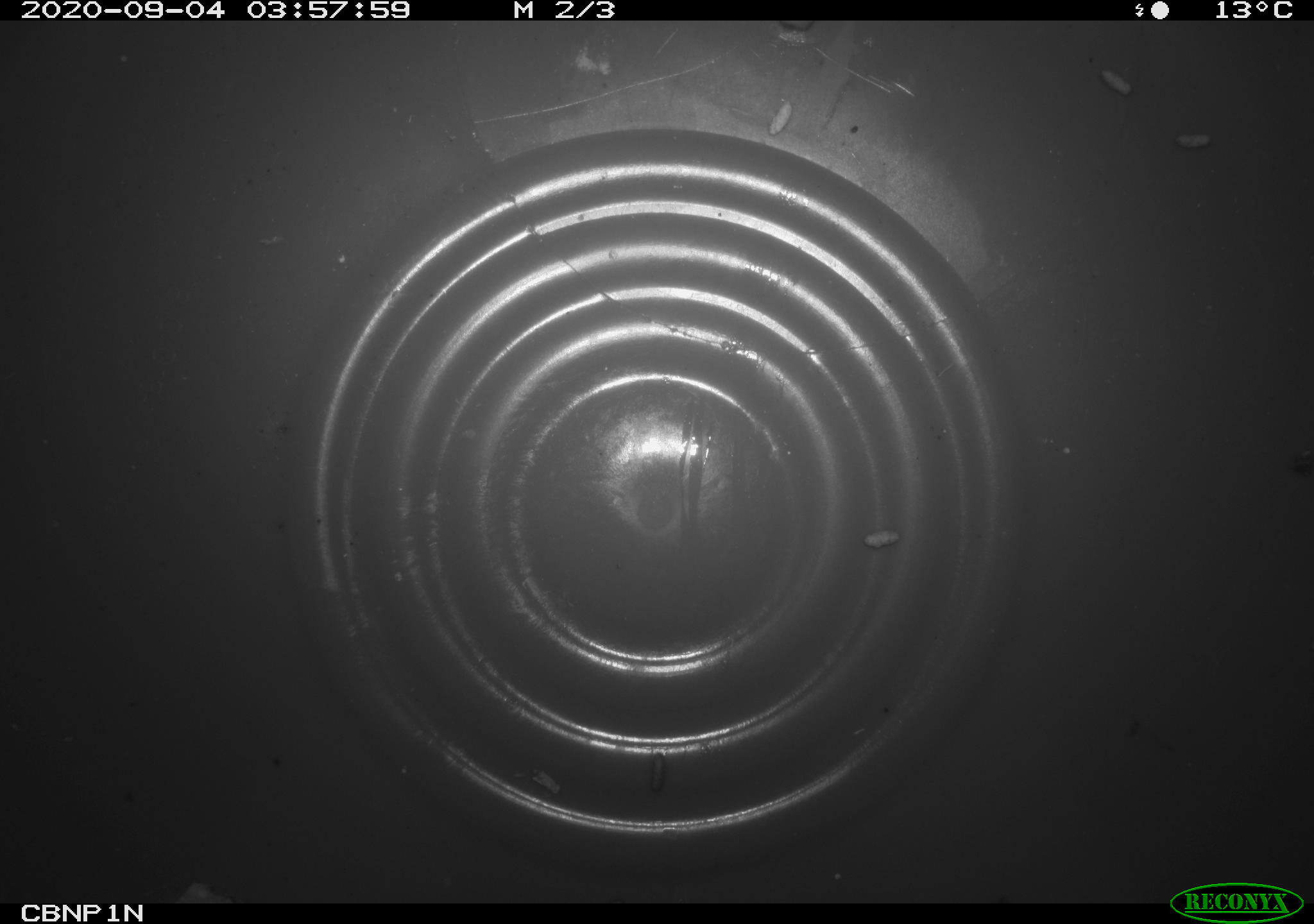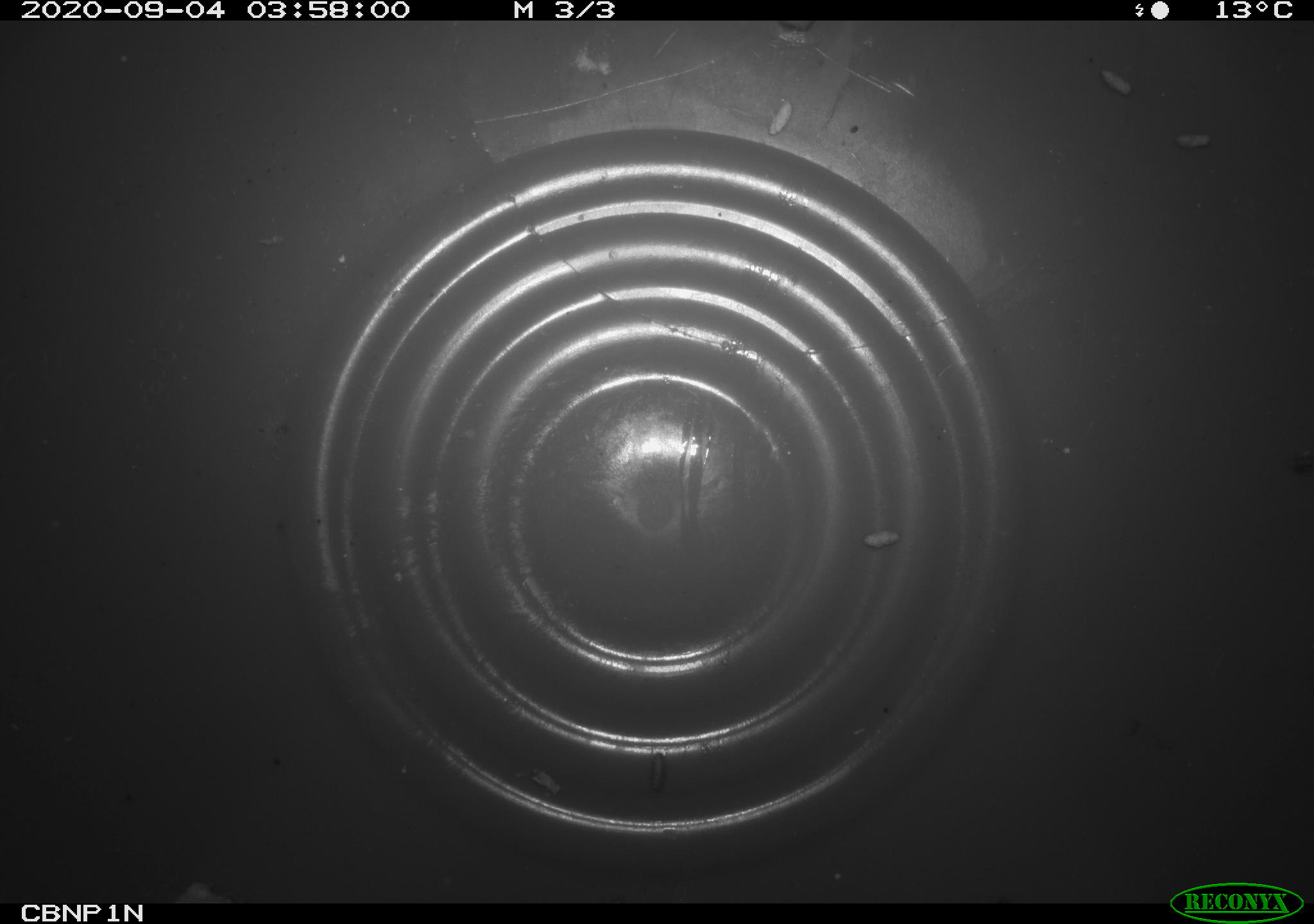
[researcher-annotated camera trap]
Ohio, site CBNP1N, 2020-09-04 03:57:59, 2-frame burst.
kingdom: Animalia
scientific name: Animalia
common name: animal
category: invertebrate